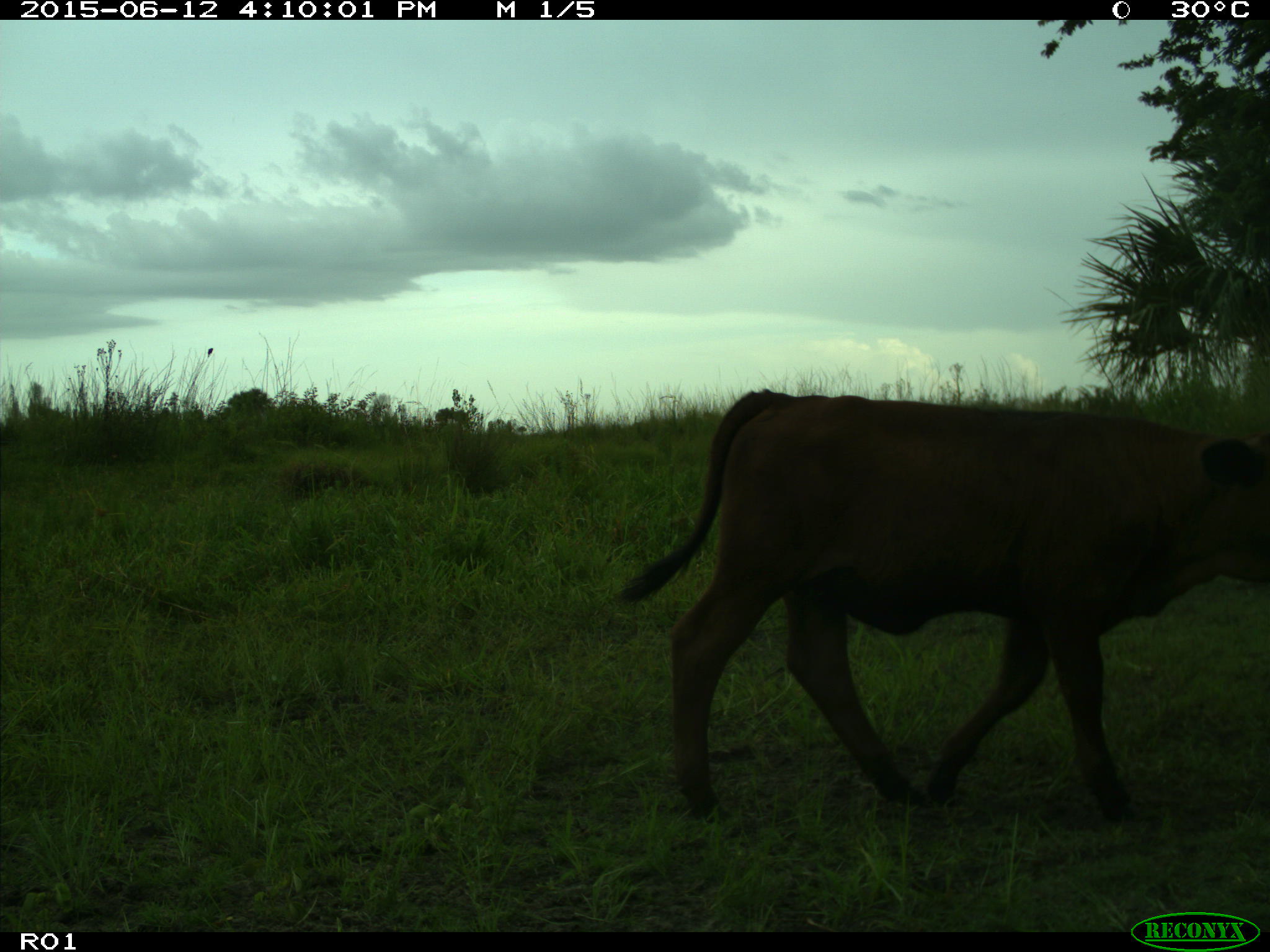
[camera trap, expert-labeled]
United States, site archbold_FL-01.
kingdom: Animalia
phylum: Chordata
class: Mammalia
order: Artiodactyla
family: Bovidae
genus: Bos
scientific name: Bos taurus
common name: domestic cow